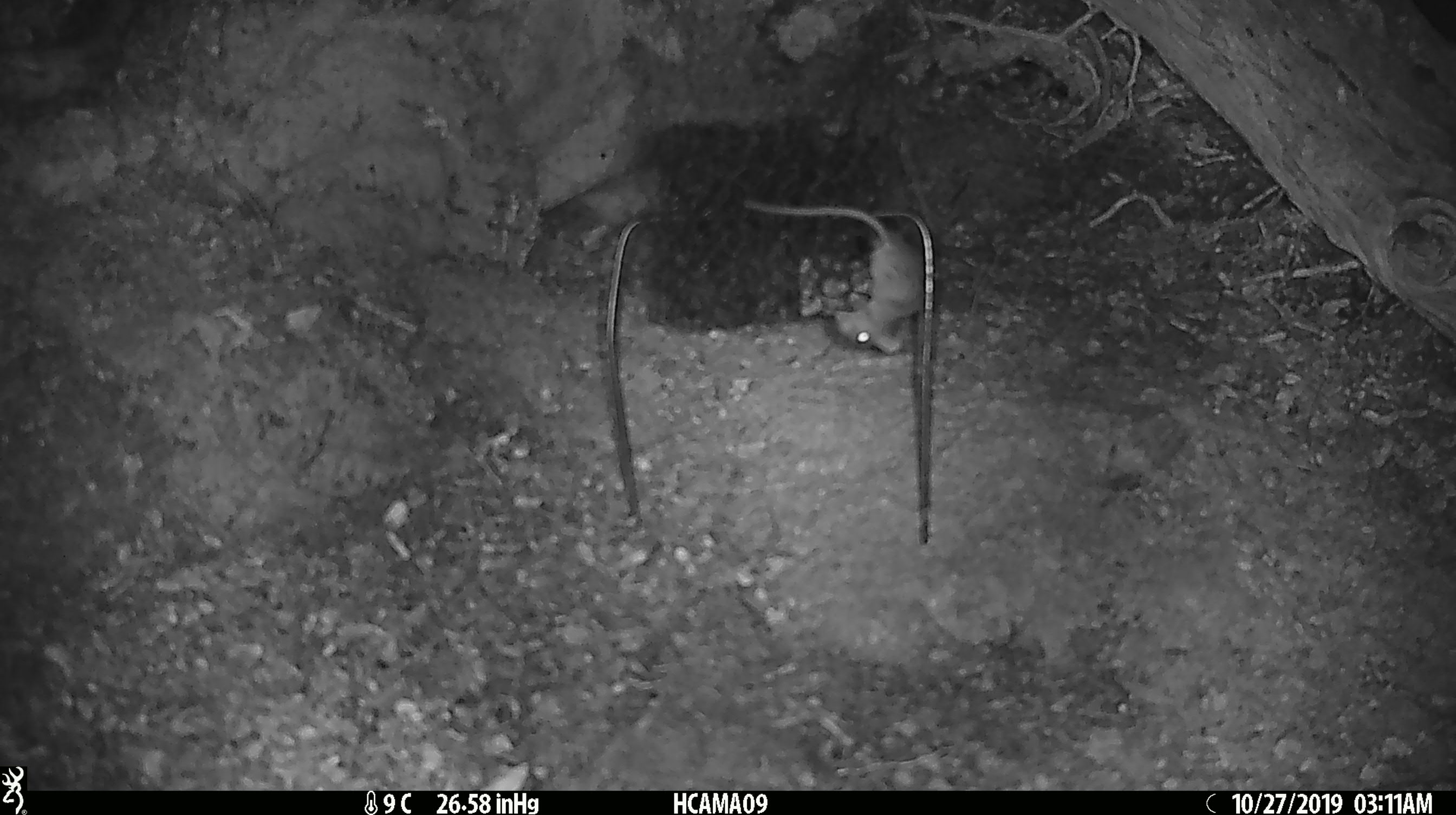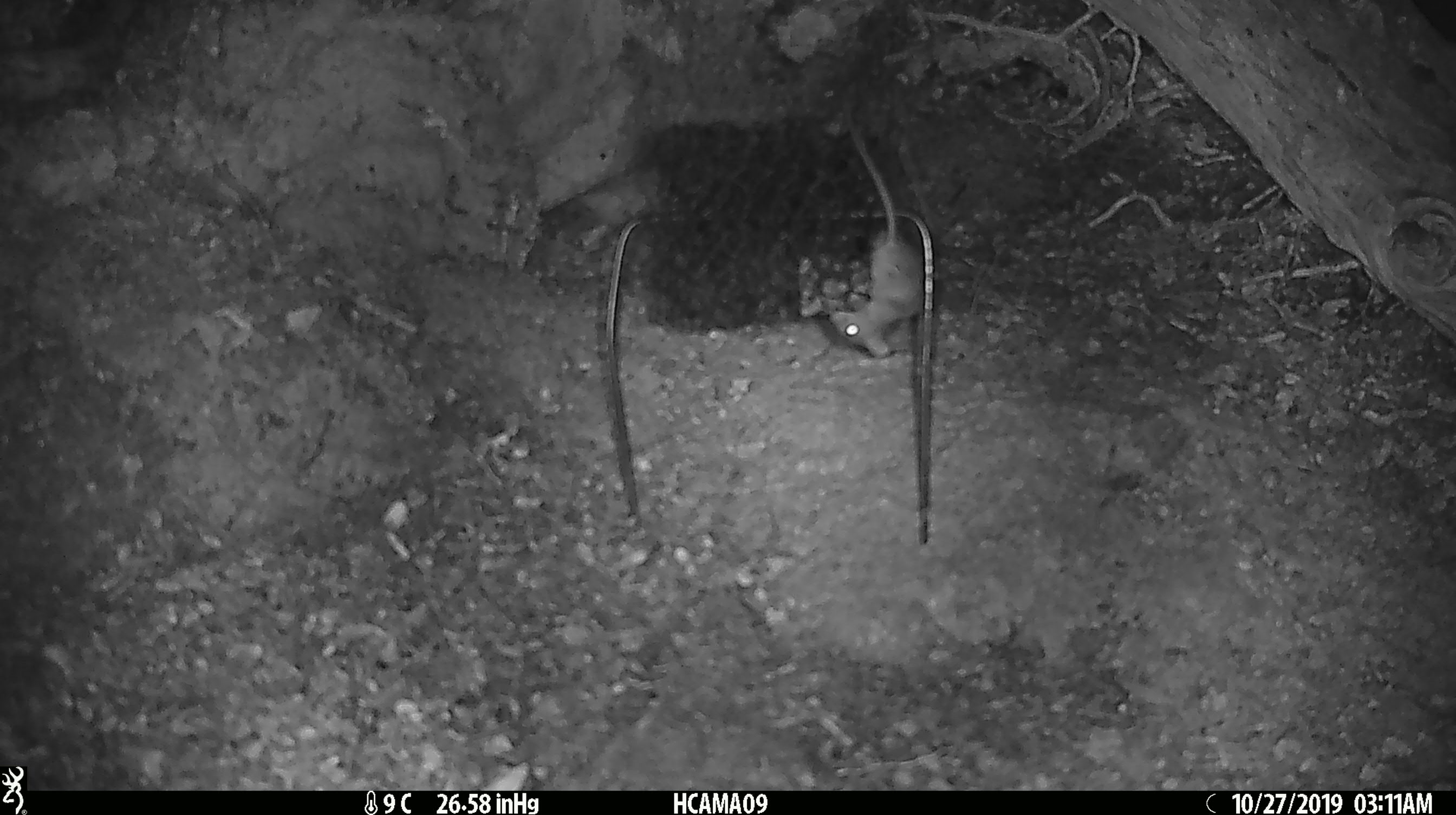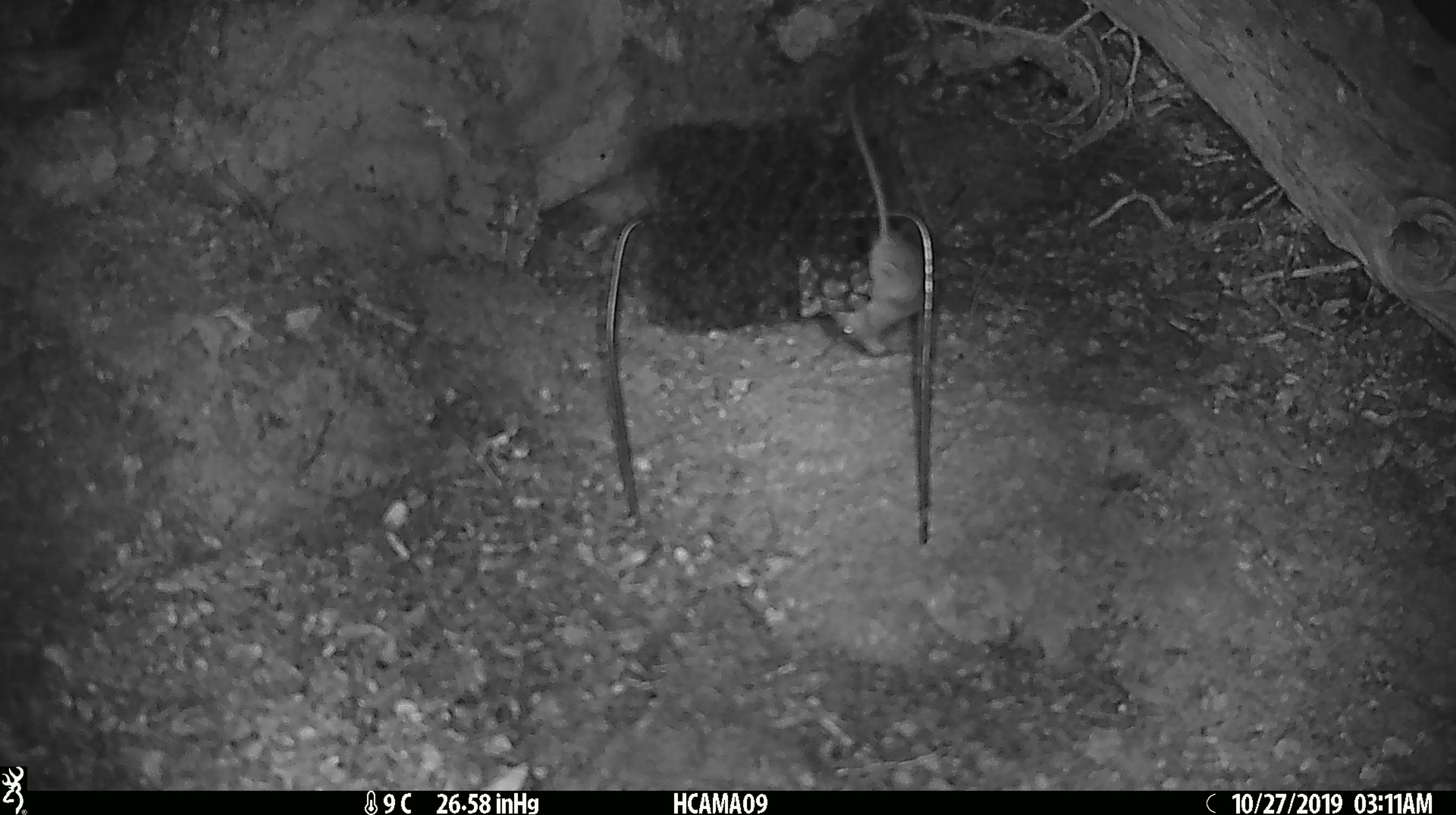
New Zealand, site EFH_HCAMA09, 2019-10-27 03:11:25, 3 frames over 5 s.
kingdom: Animalia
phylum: Chordata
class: Mammalia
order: Rodentia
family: Muridae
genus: Mus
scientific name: Mus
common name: mouse